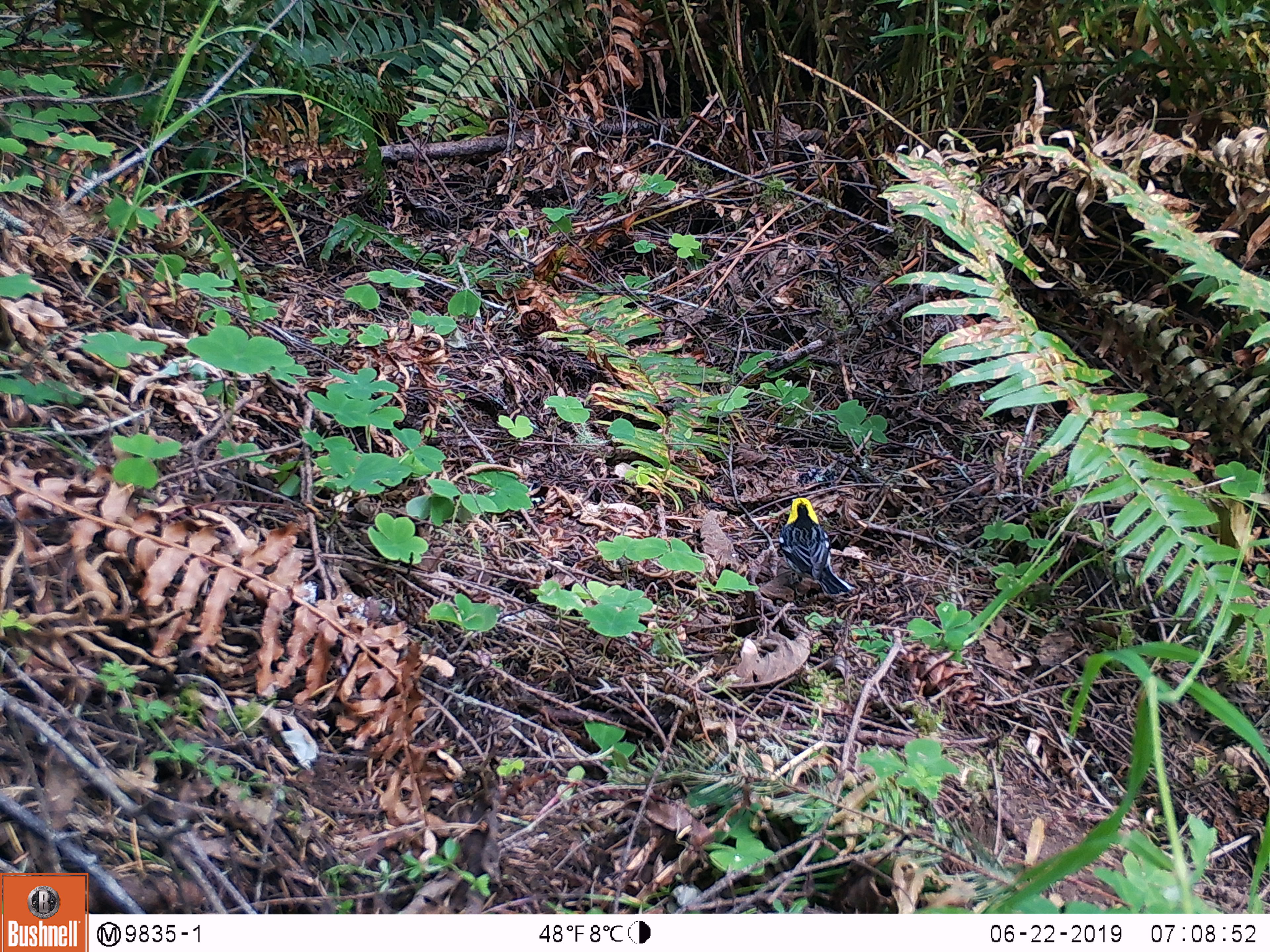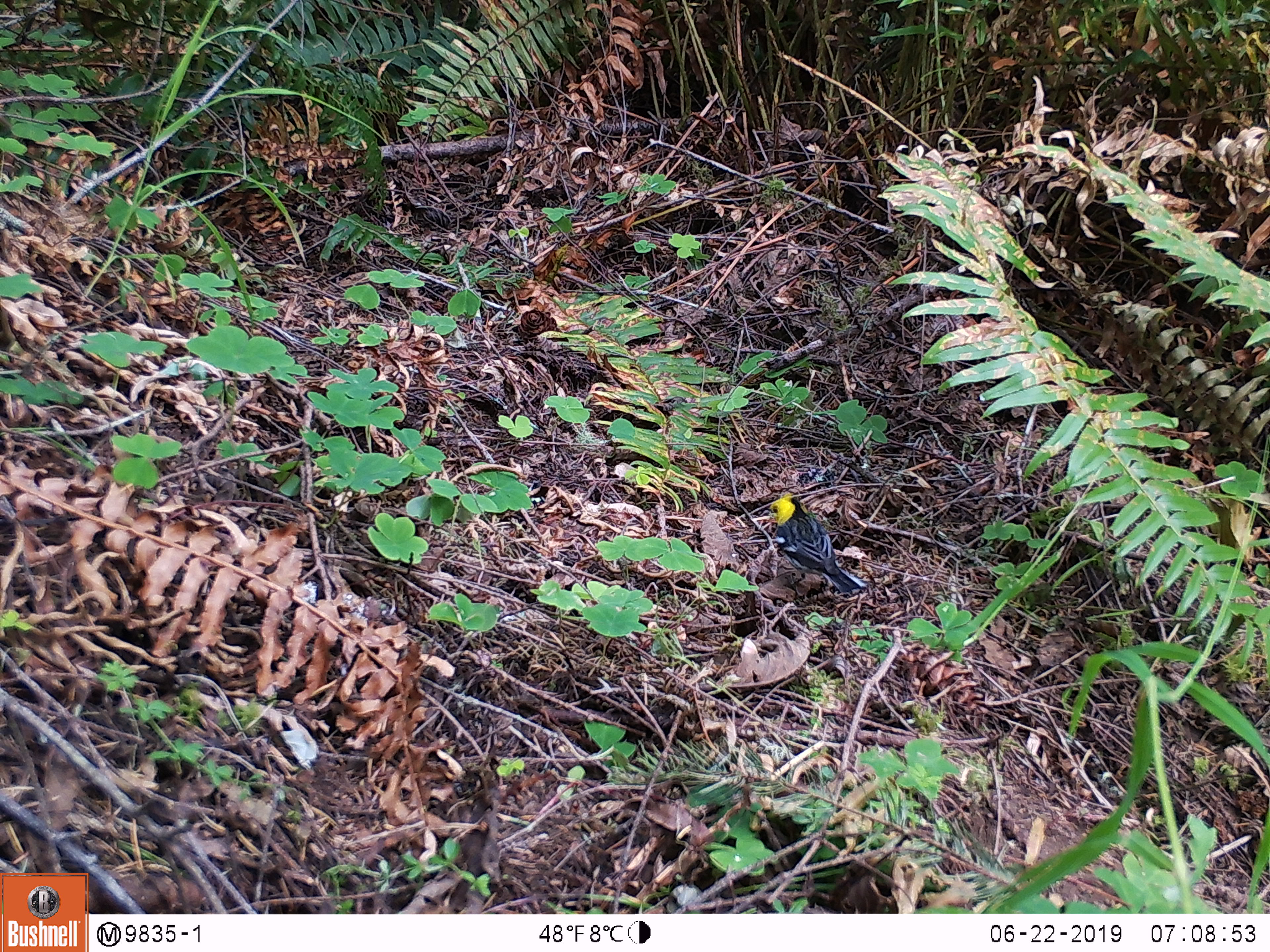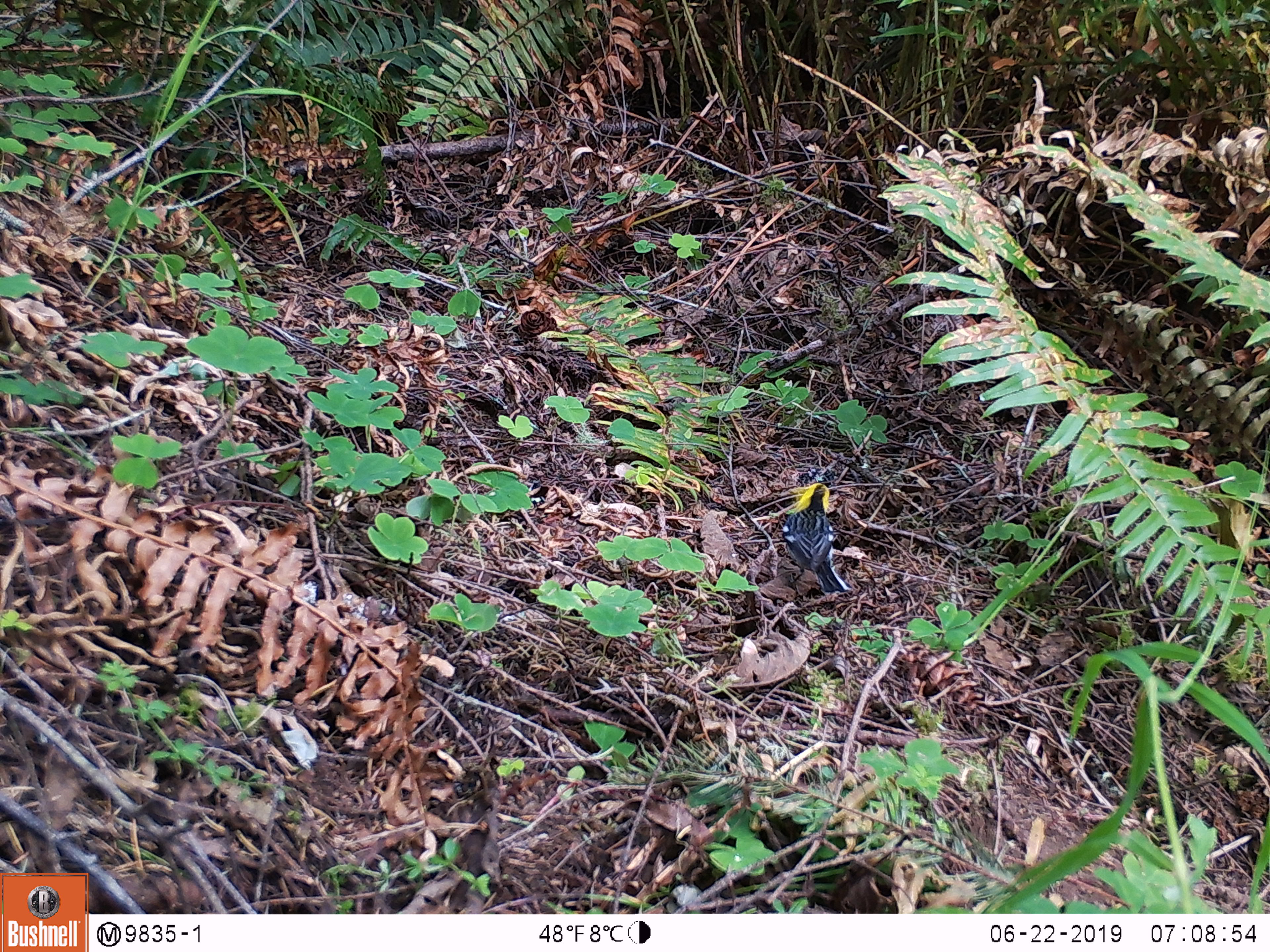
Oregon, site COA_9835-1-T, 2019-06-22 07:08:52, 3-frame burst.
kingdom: Animalia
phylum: Chordata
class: Aves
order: Passeriformes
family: Parulidae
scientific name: Parulidae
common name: new world warblers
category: parulidae family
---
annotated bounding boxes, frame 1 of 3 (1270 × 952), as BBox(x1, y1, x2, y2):
parulidae family: BBox(763, 497, 876, 621)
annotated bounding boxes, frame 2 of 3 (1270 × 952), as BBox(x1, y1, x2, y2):
parulidae family: BBox(767, 481, 896, 618)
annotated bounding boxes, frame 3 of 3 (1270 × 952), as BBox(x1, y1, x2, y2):
parulidae family: BBox(759, 476, 853, 614)